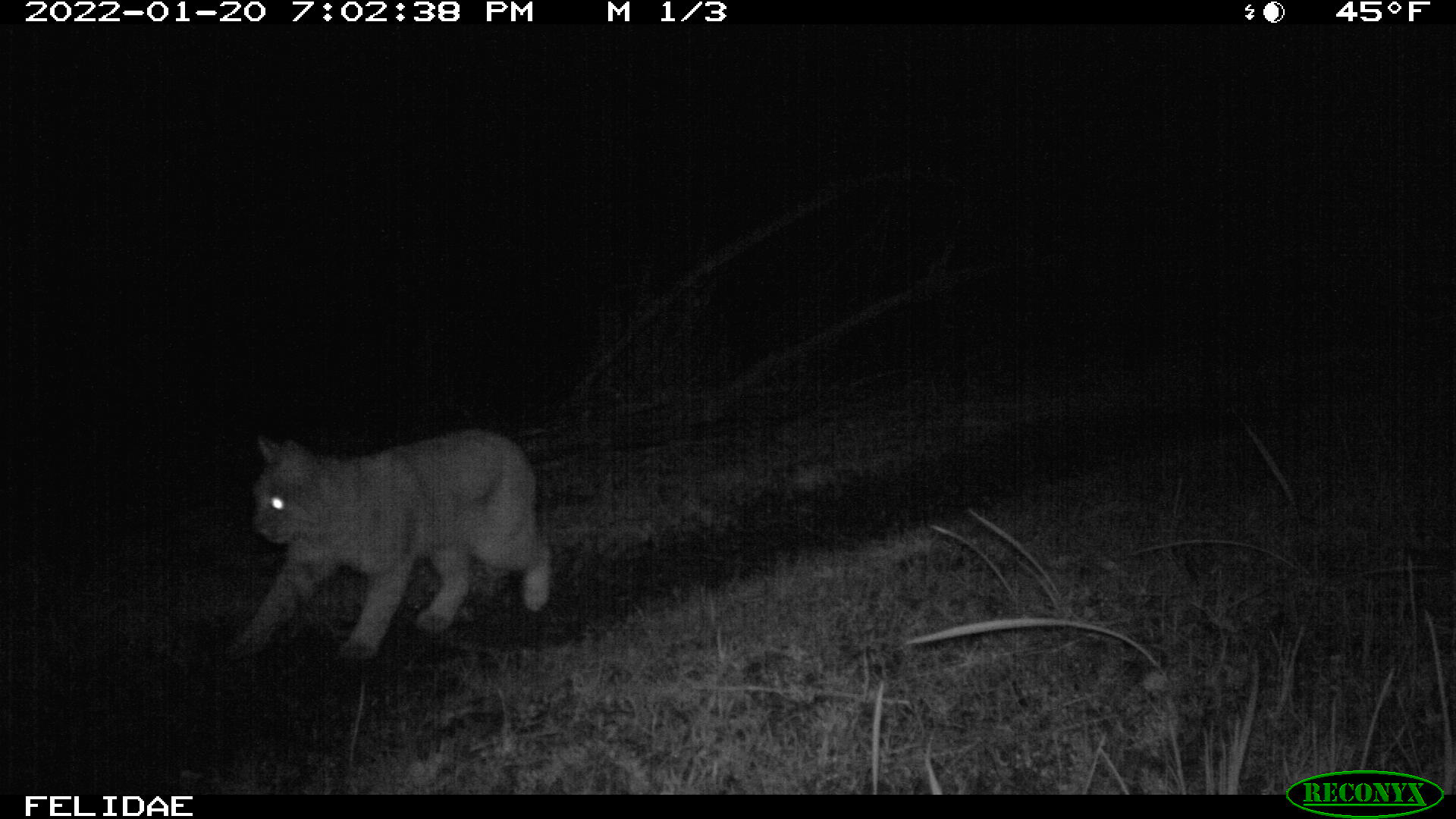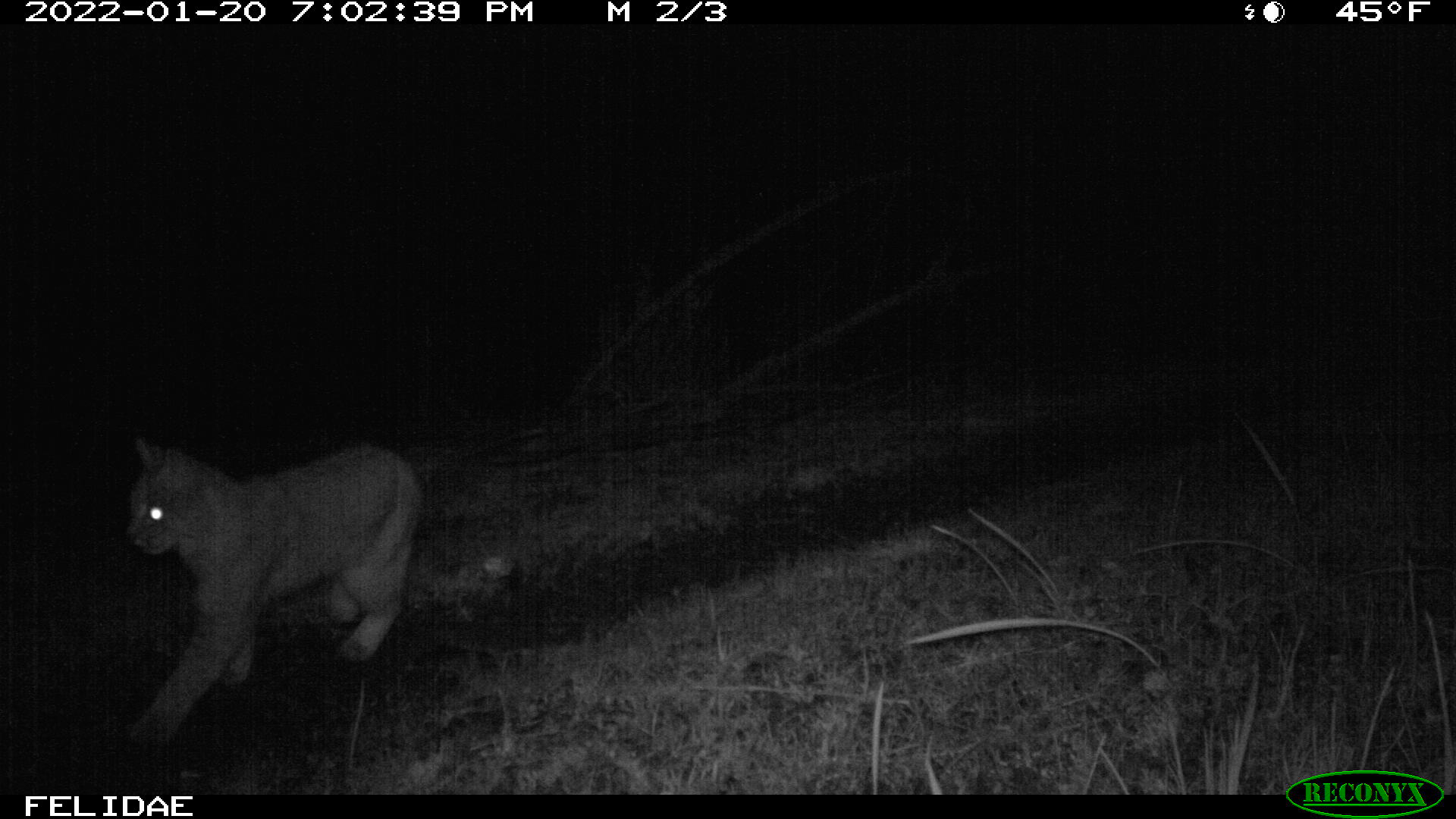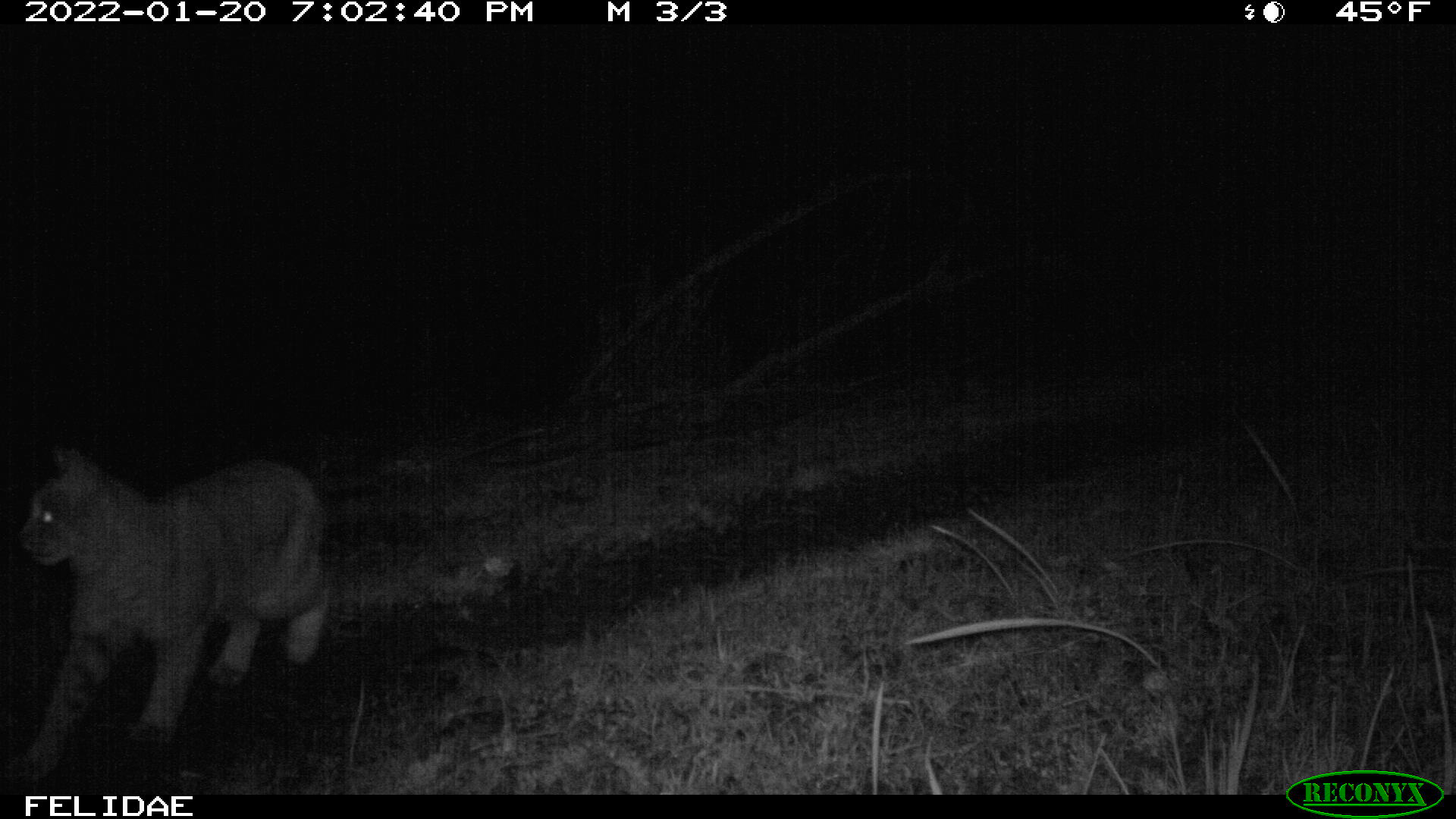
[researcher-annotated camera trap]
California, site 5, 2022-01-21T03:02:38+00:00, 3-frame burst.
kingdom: Animalia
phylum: Chordata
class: Mammalia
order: Carnivora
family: Felidae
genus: Lynx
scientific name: Lynx rufus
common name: bobcat